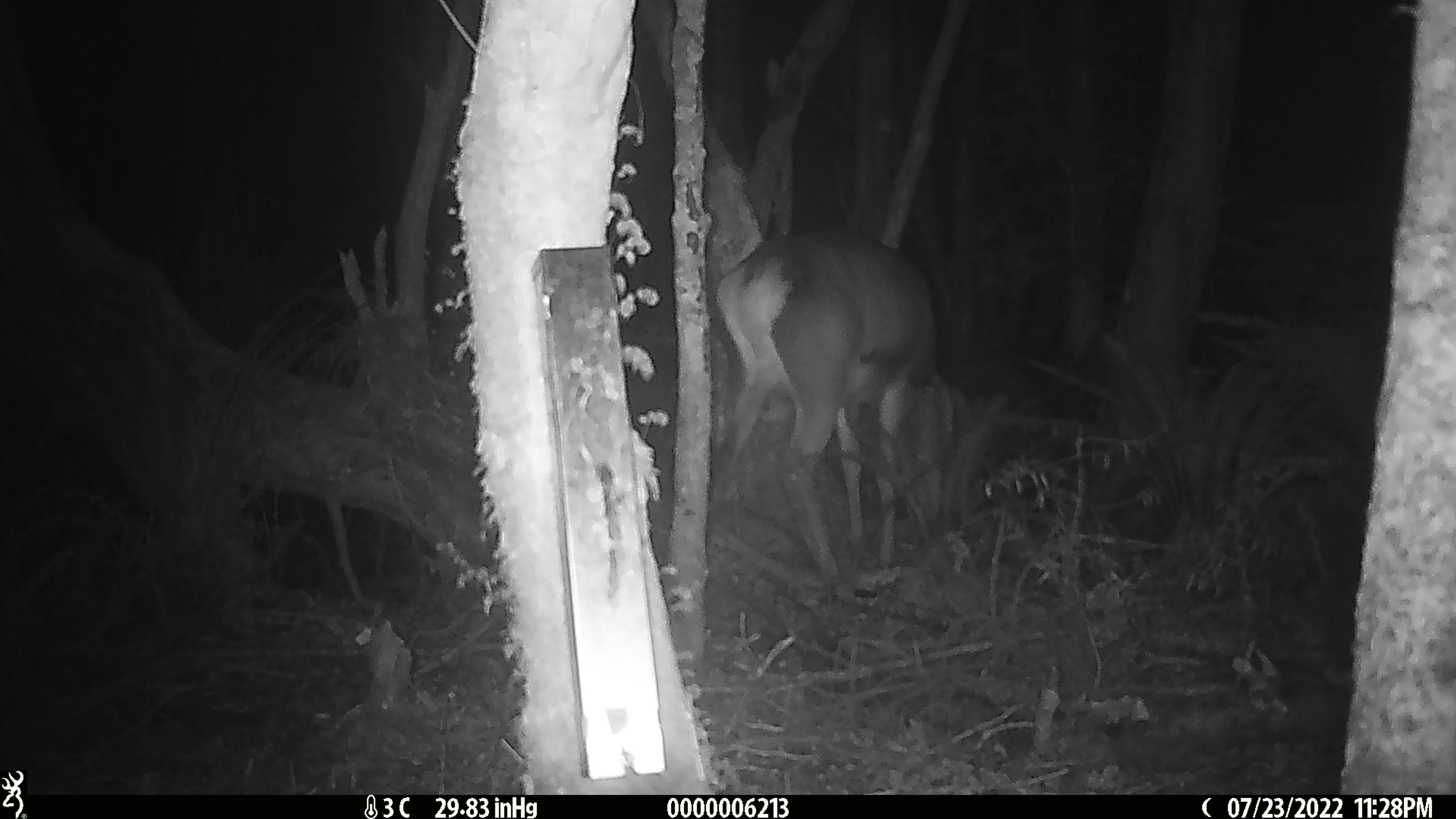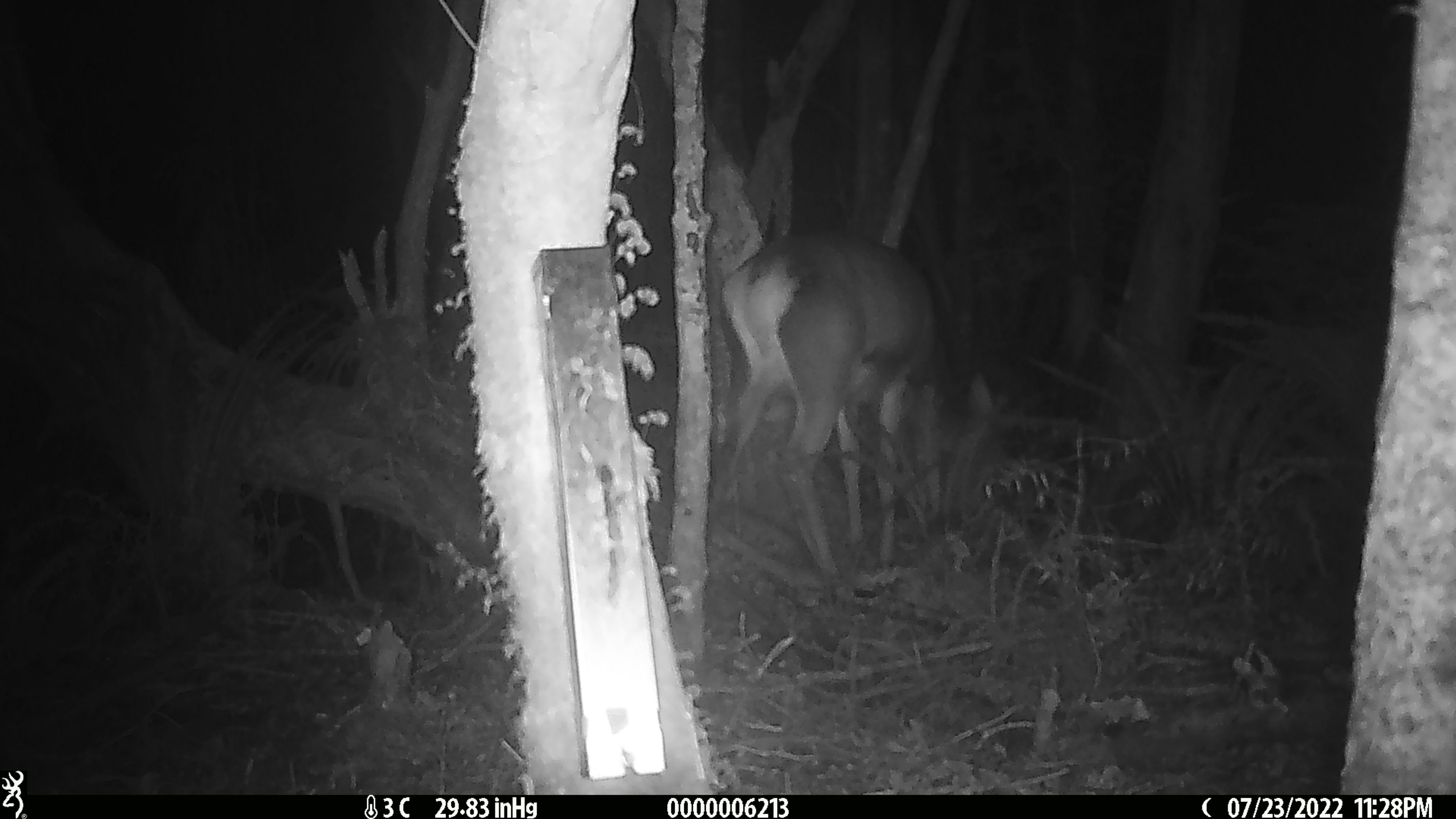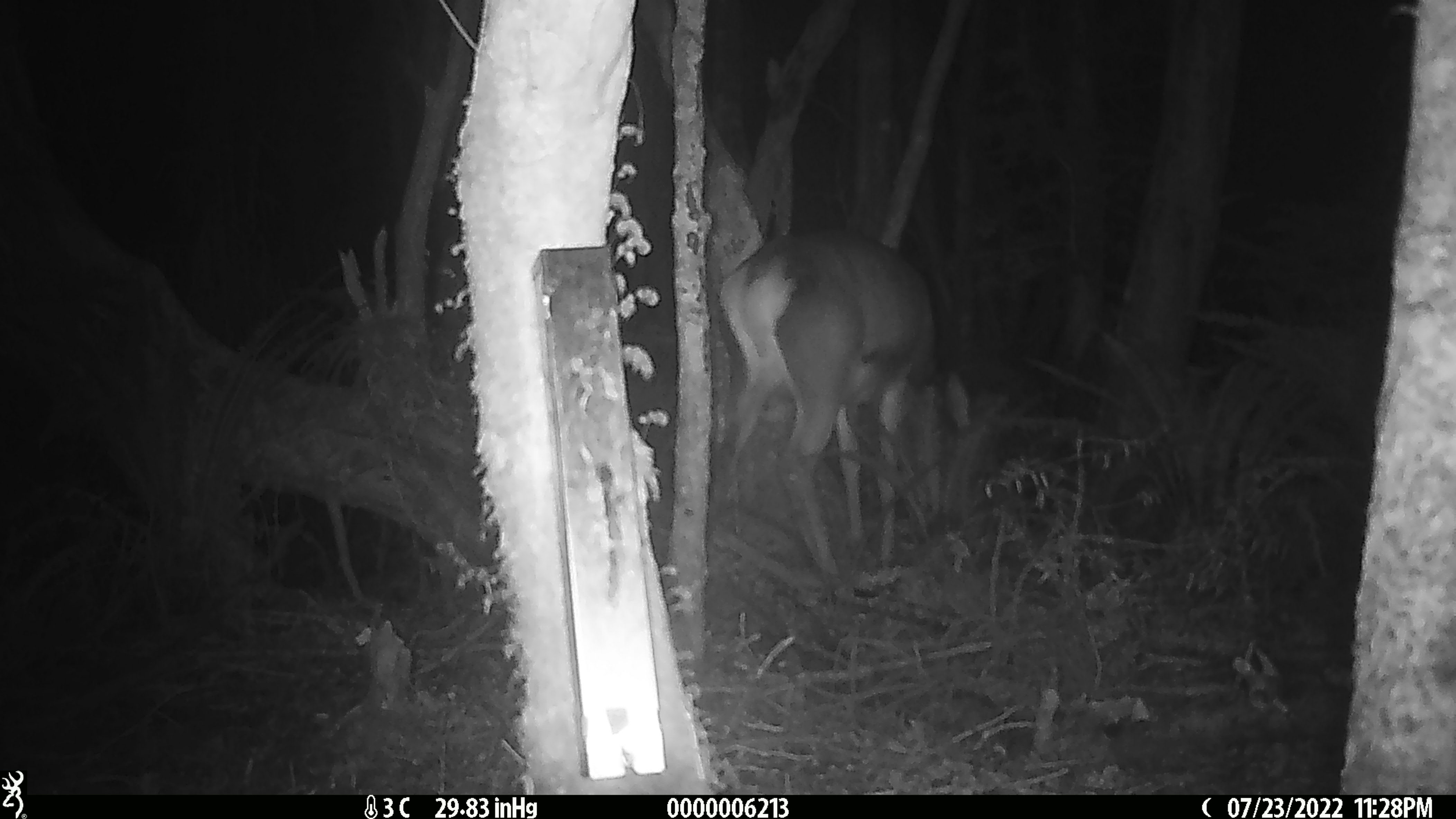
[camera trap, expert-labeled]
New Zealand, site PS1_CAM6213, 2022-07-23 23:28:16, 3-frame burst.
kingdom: Animalia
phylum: Chordata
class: Mammalia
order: Artiodactyla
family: Cervidae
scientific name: Cervidae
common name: deer